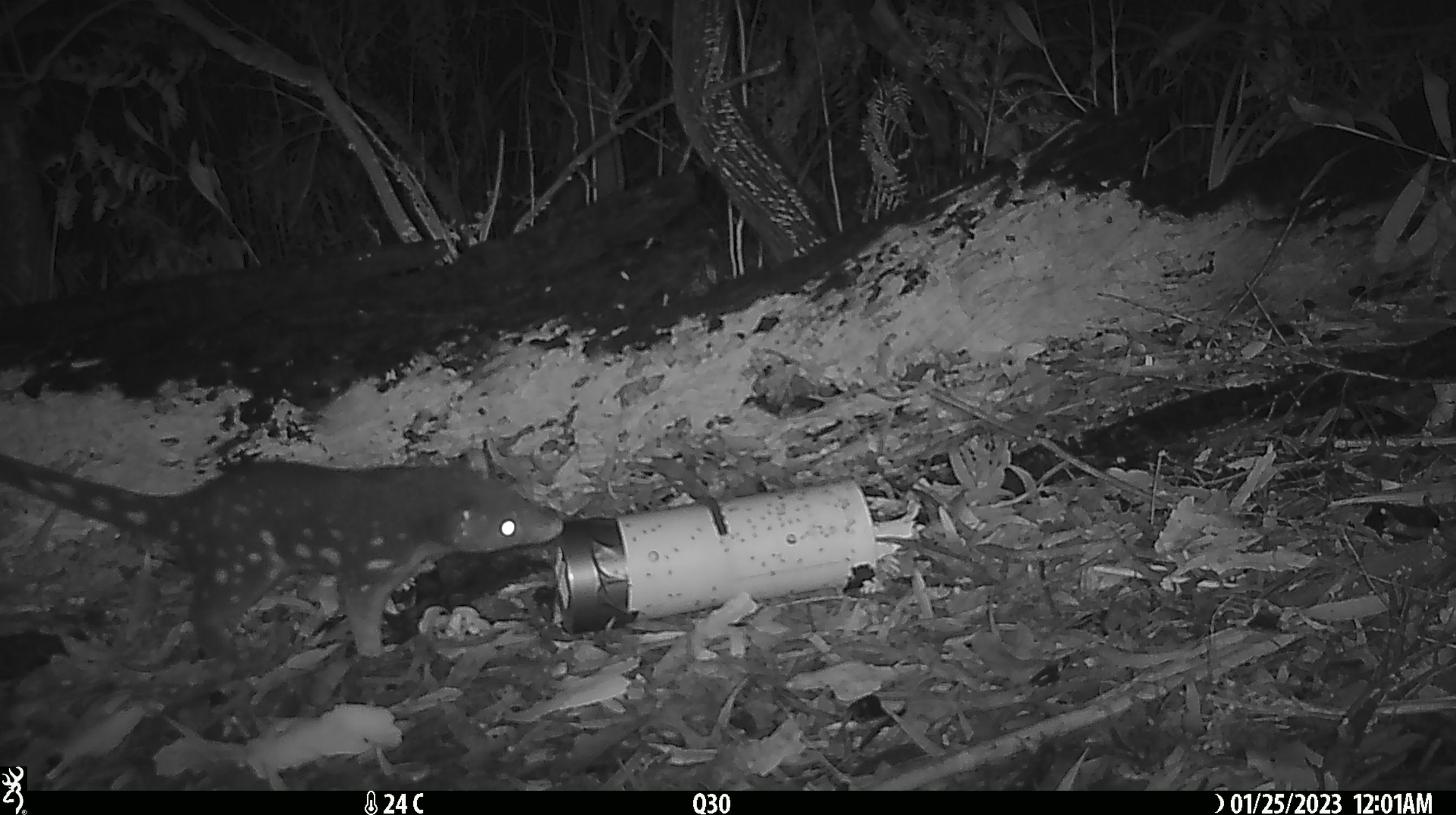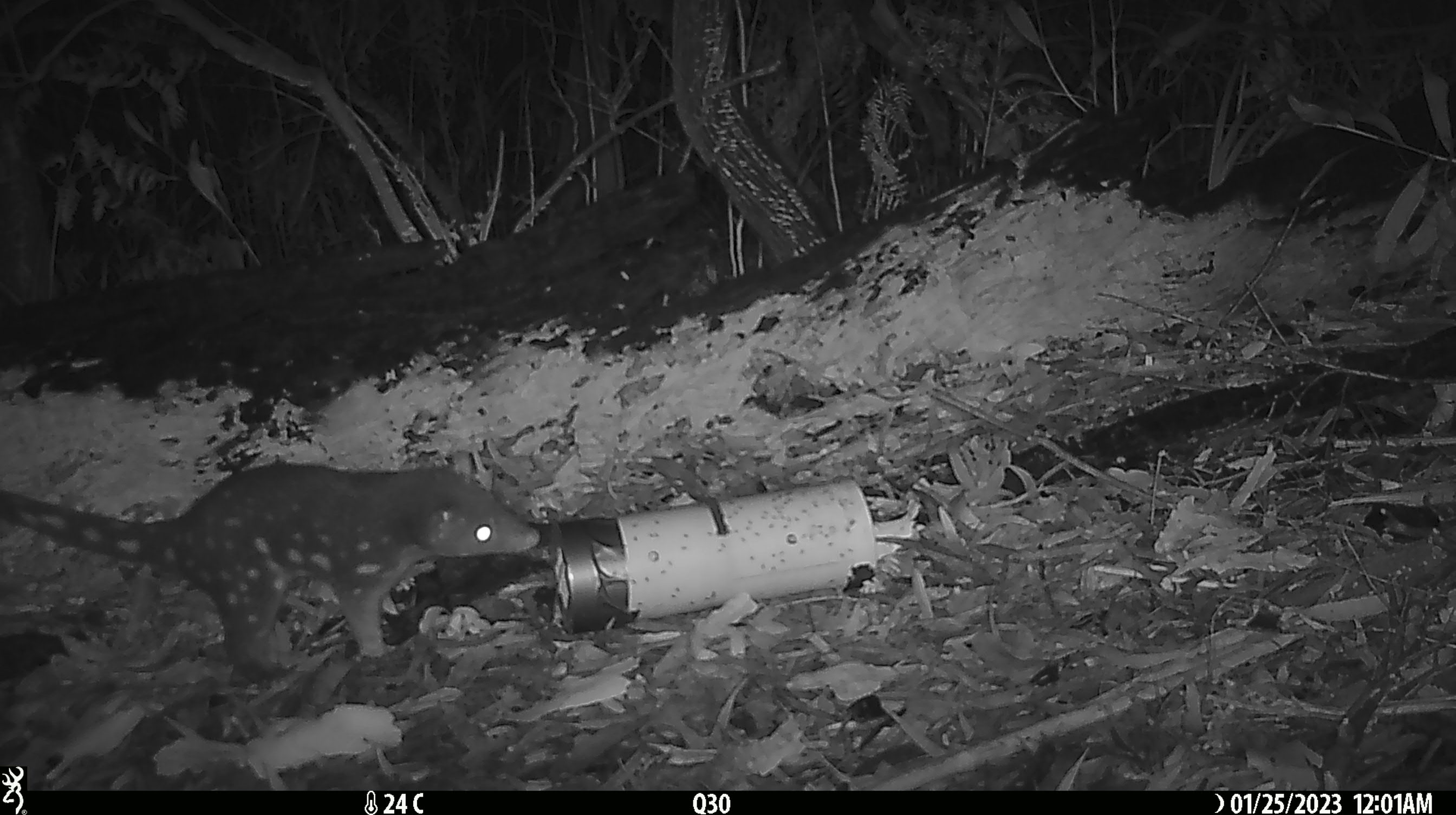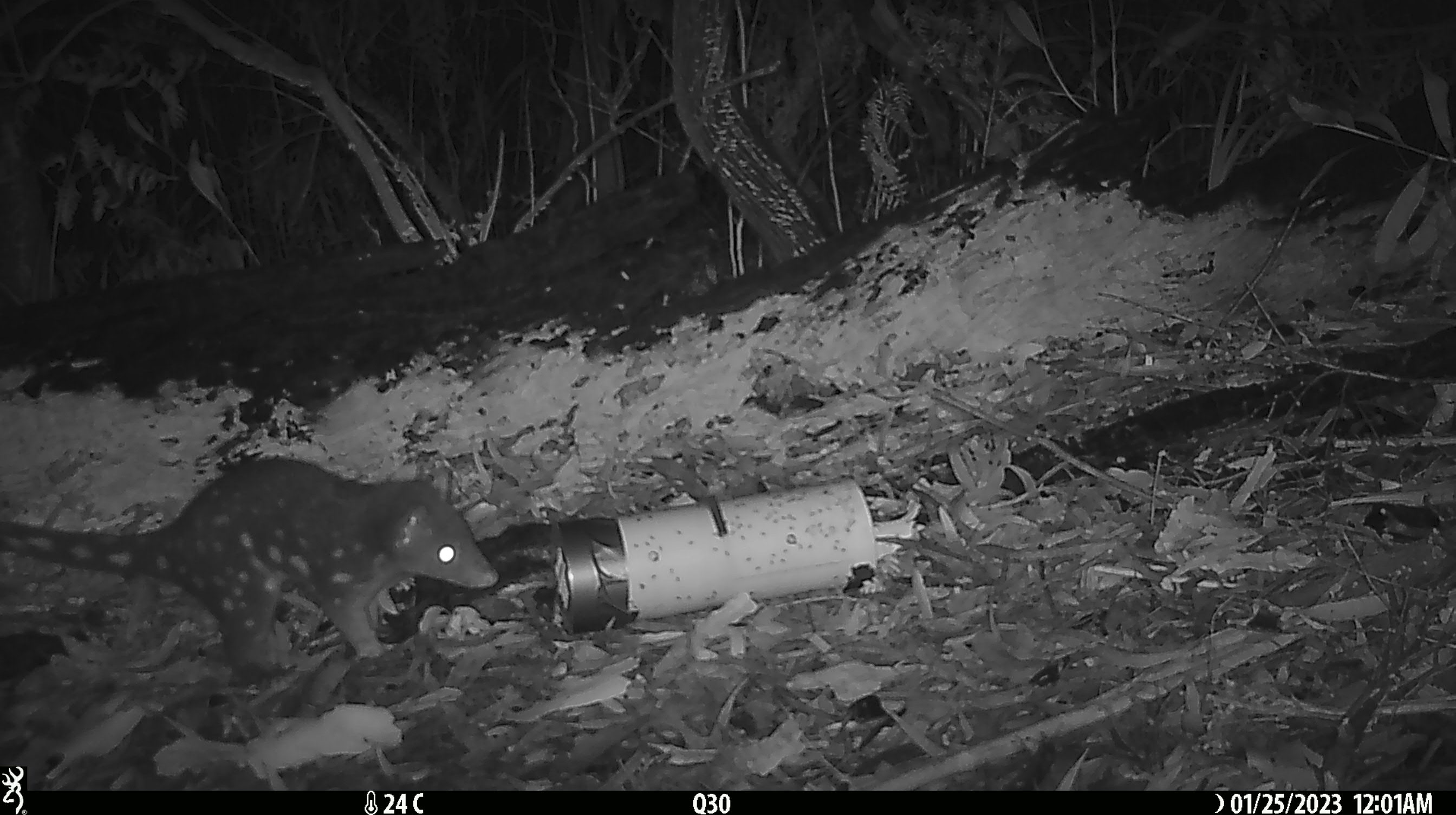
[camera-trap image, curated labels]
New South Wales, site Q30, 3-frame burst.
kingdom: Animalia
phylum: Chordata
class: Mammalia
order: Dasyuromorphia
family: Dasyuridae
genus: Dasyurus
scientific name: Dasyurus maculatus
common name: spotted-tailed quoll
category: quoll